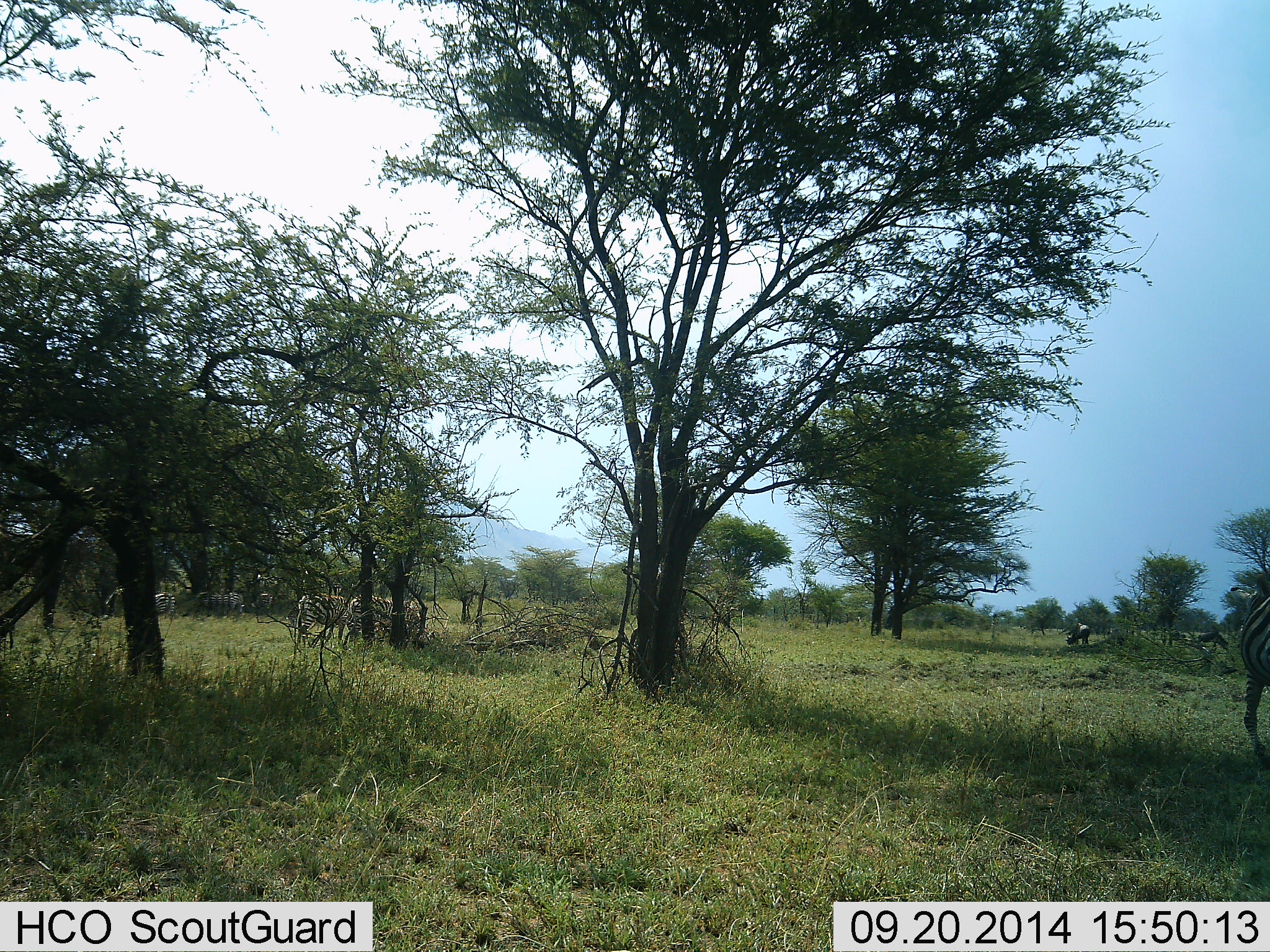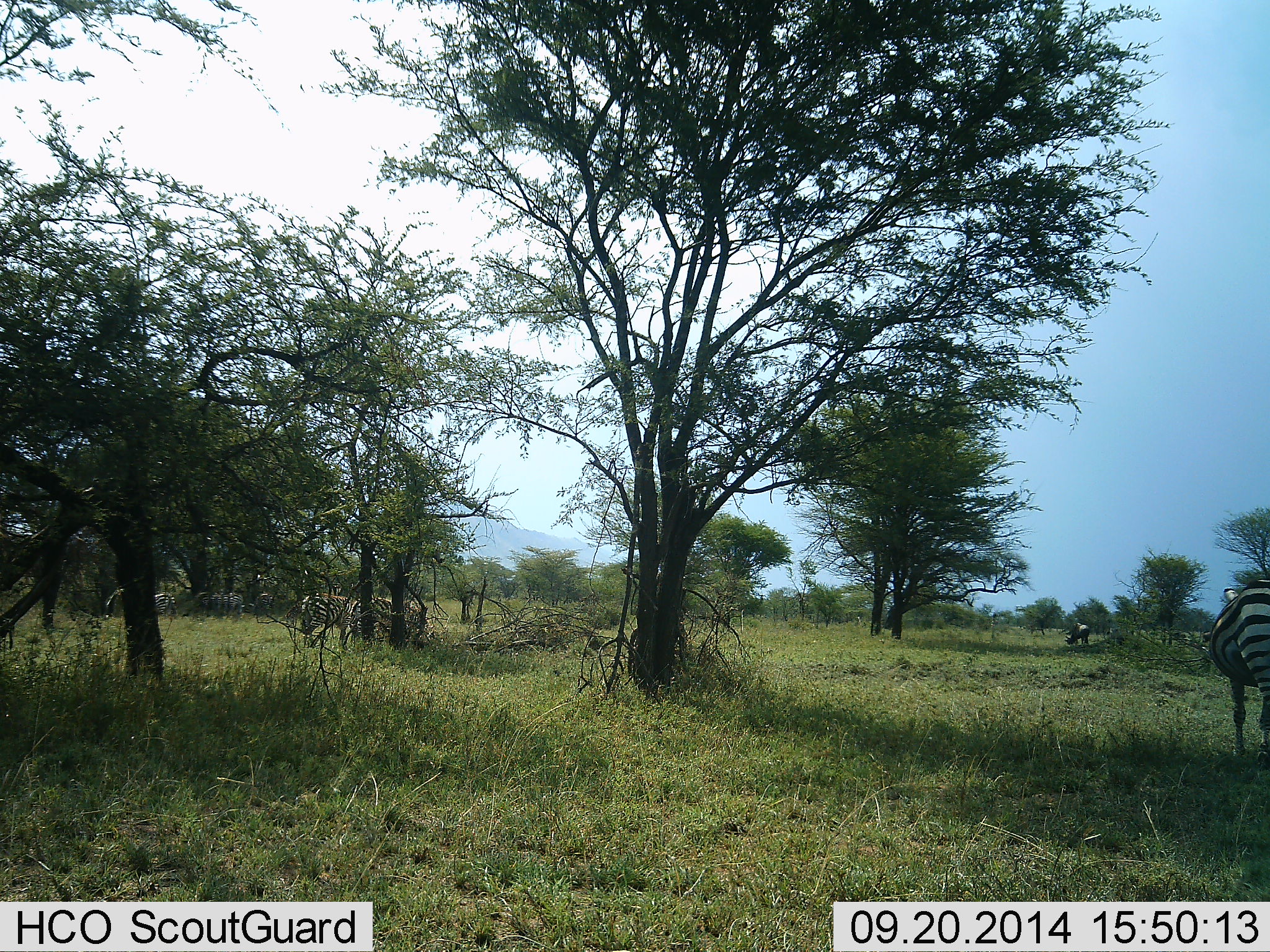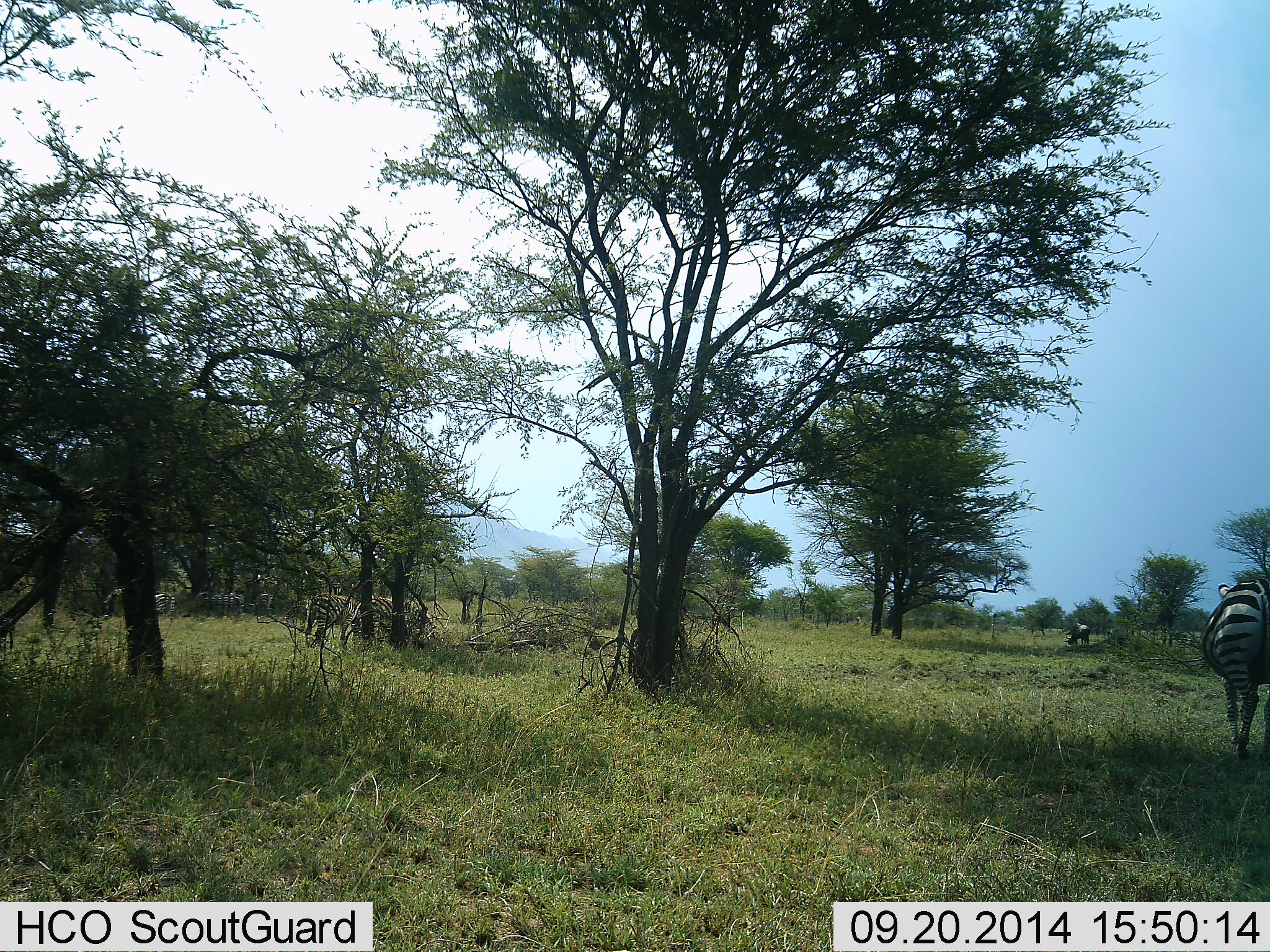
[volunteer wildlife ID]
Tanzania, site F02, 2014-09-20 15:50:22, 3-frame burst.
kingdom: Animalia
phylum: Chordata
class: Mammalia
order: Perissodactyla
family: Equidae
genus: Equus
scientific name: Equus quagga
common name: plains zebra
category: zebra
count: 6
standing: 53%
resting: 0%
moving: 60%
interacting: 0%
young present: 0%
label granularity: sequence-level